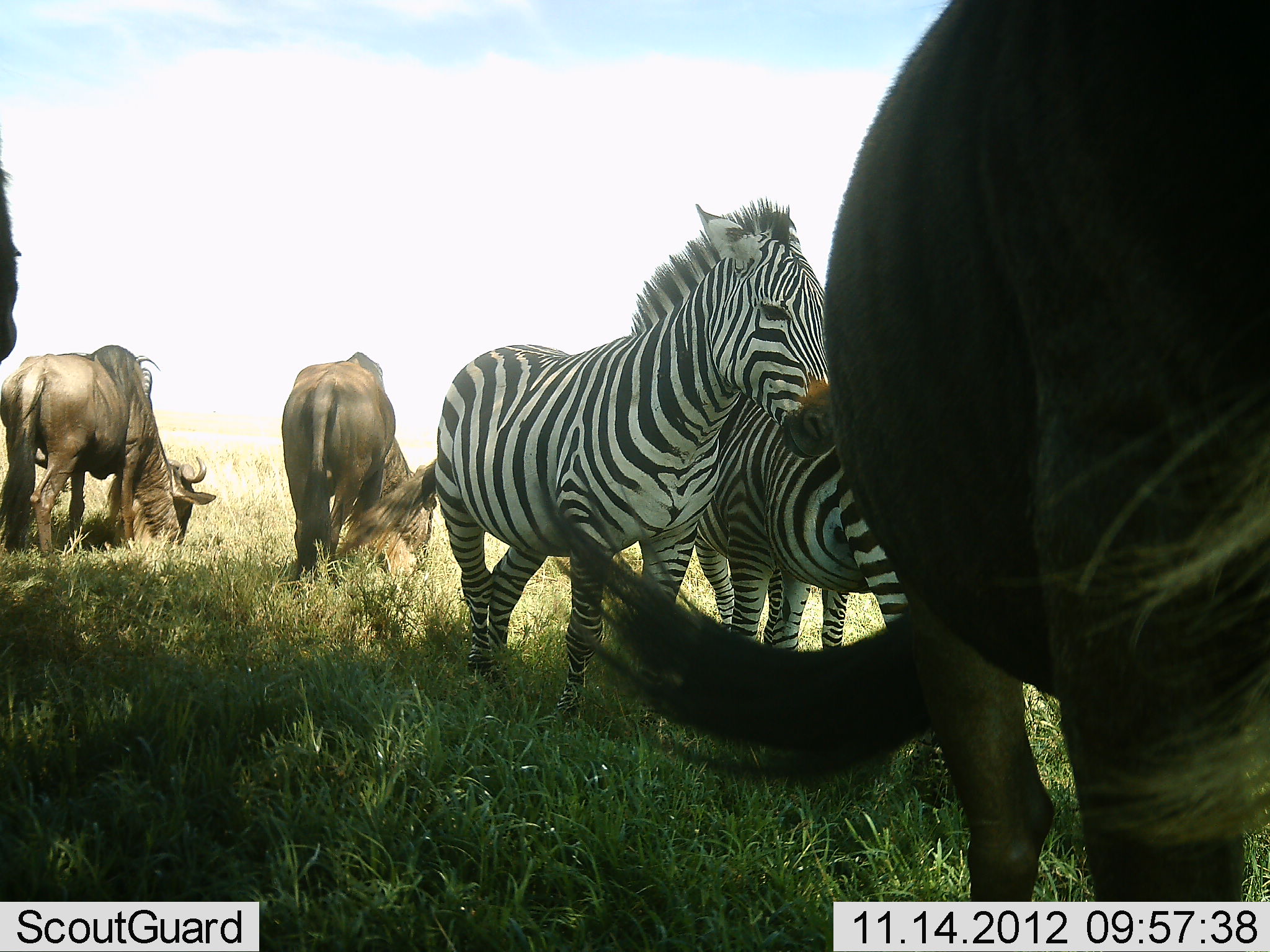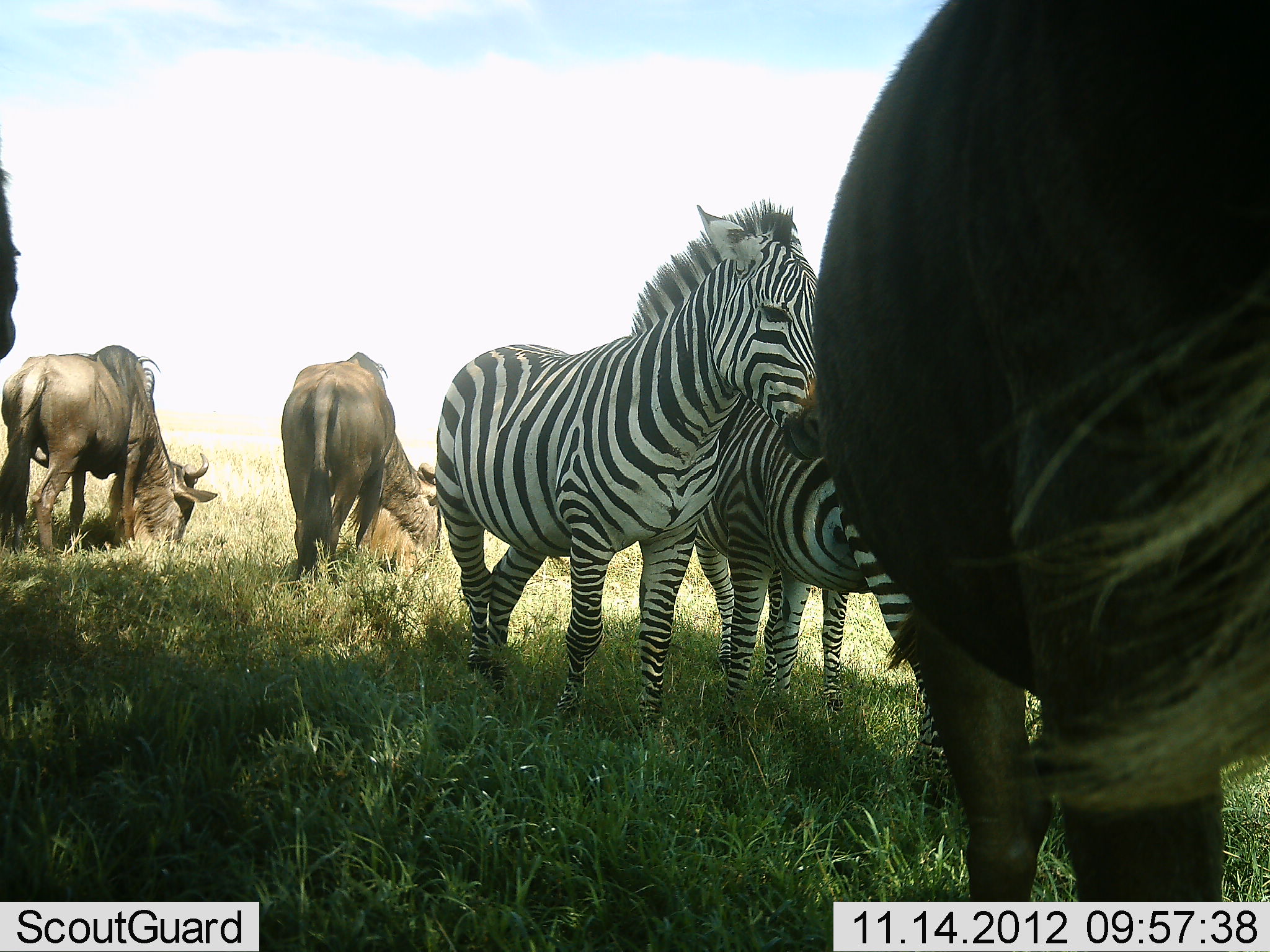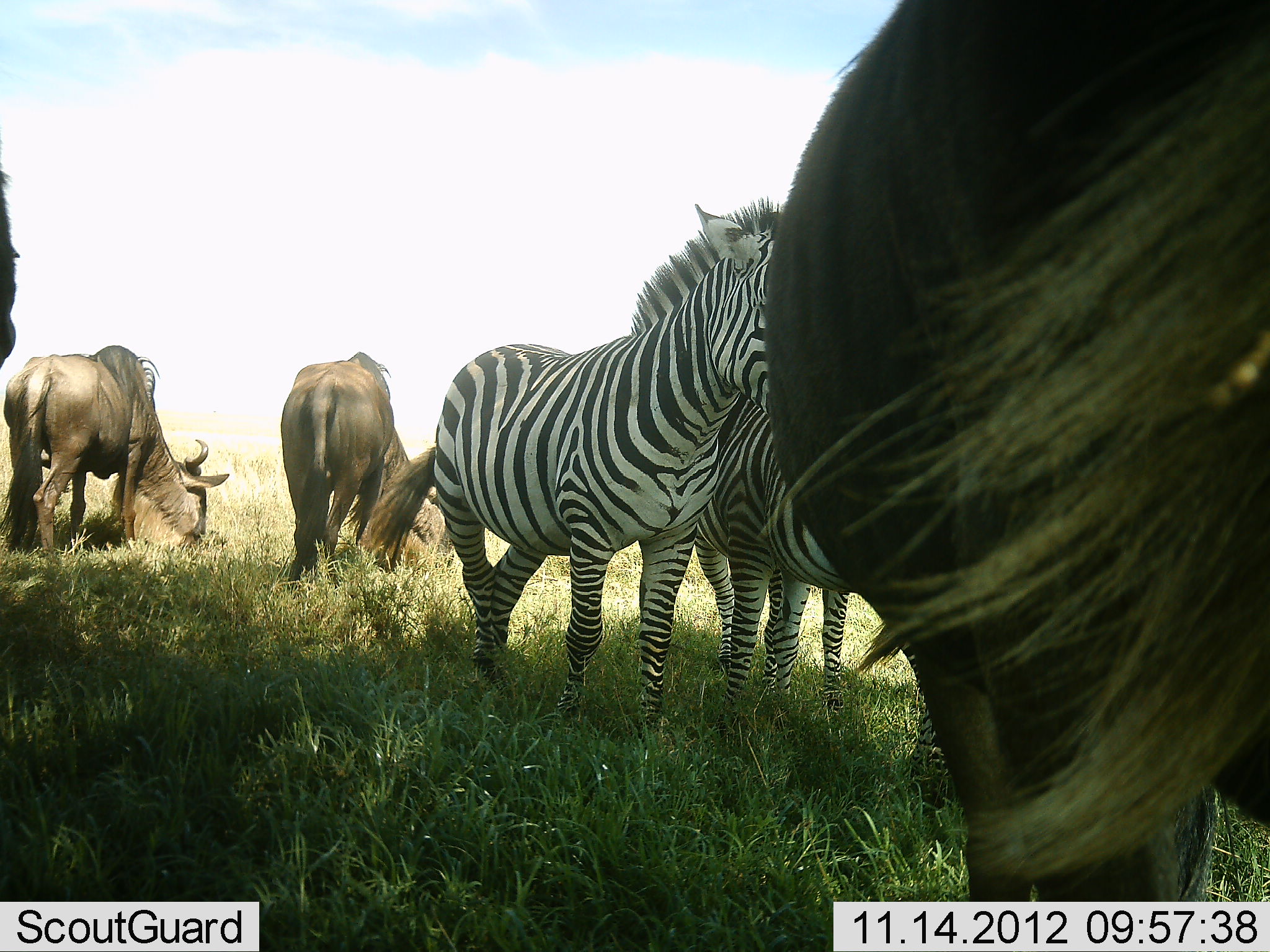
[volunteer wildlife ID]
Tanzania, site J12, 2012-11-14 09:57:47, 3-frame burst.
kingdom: Animalia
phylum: Chordata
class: Mammalia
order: Artiodactyla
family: Bovidae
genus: Connochaetes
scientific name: Connochaetes taurinus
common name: blue wildebeest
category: wildebeest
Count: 4.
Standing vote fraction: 70%.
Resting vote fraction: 0%.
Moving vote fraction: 0%.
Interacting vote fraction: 10%.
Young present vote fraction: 0%.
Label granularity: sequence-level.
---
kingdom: Animalia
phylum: Chordata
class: Mammalia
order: Perissodactyla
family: Equidae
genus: Equus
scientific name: Equus quagga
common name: plains zebra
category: zebra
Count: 3.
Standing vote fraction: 100%.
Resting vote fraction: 0%.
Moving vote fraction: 0%.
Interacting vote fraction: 8%.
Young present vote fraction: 0%.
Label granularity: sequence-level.